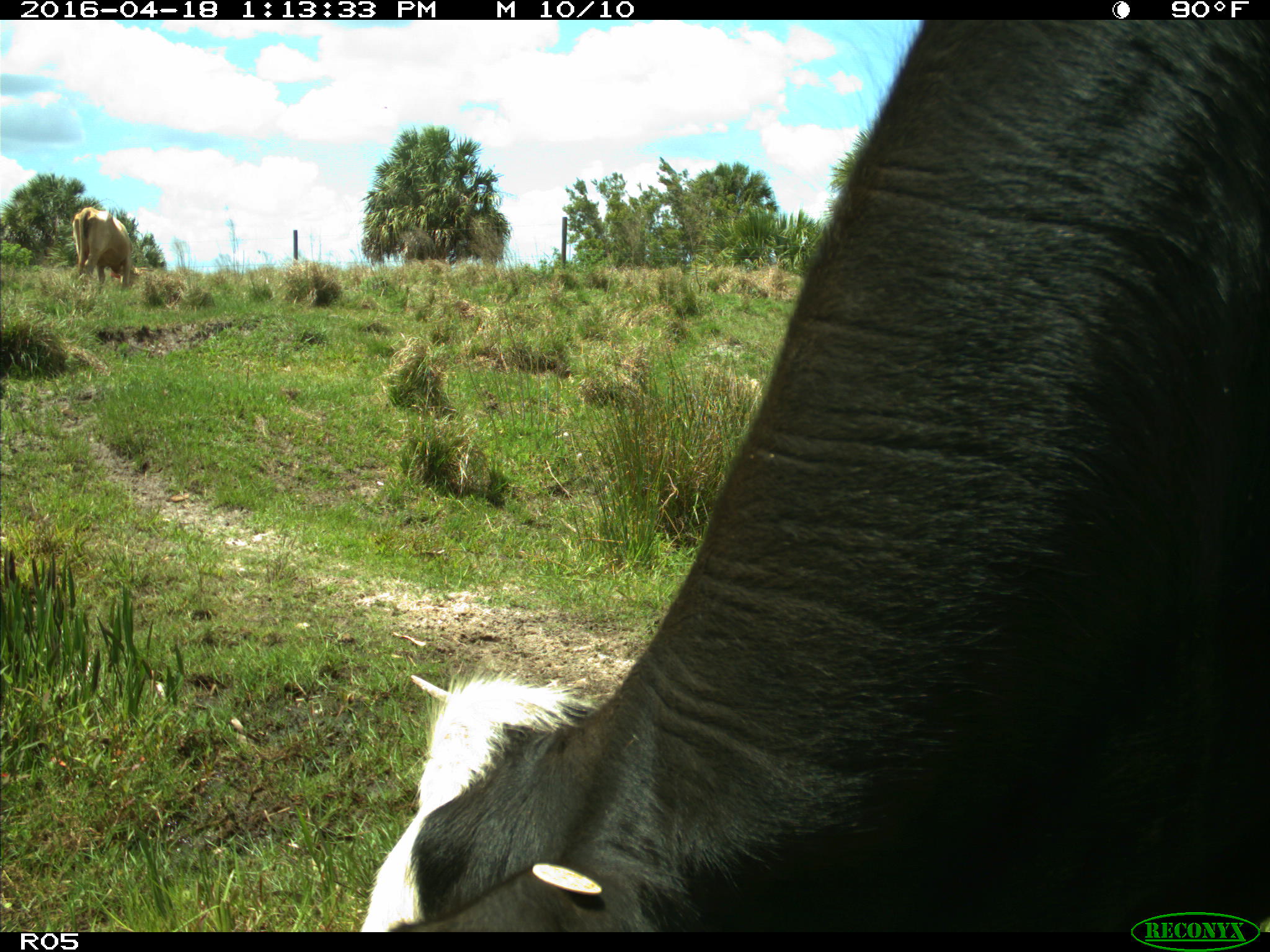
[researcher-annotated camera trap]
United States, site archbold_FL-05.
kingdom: Animalia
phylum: Chordata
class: Mammalia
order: Artiodactyla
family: Bovidae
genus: Bos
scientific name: Bos taurus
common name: domestic cow